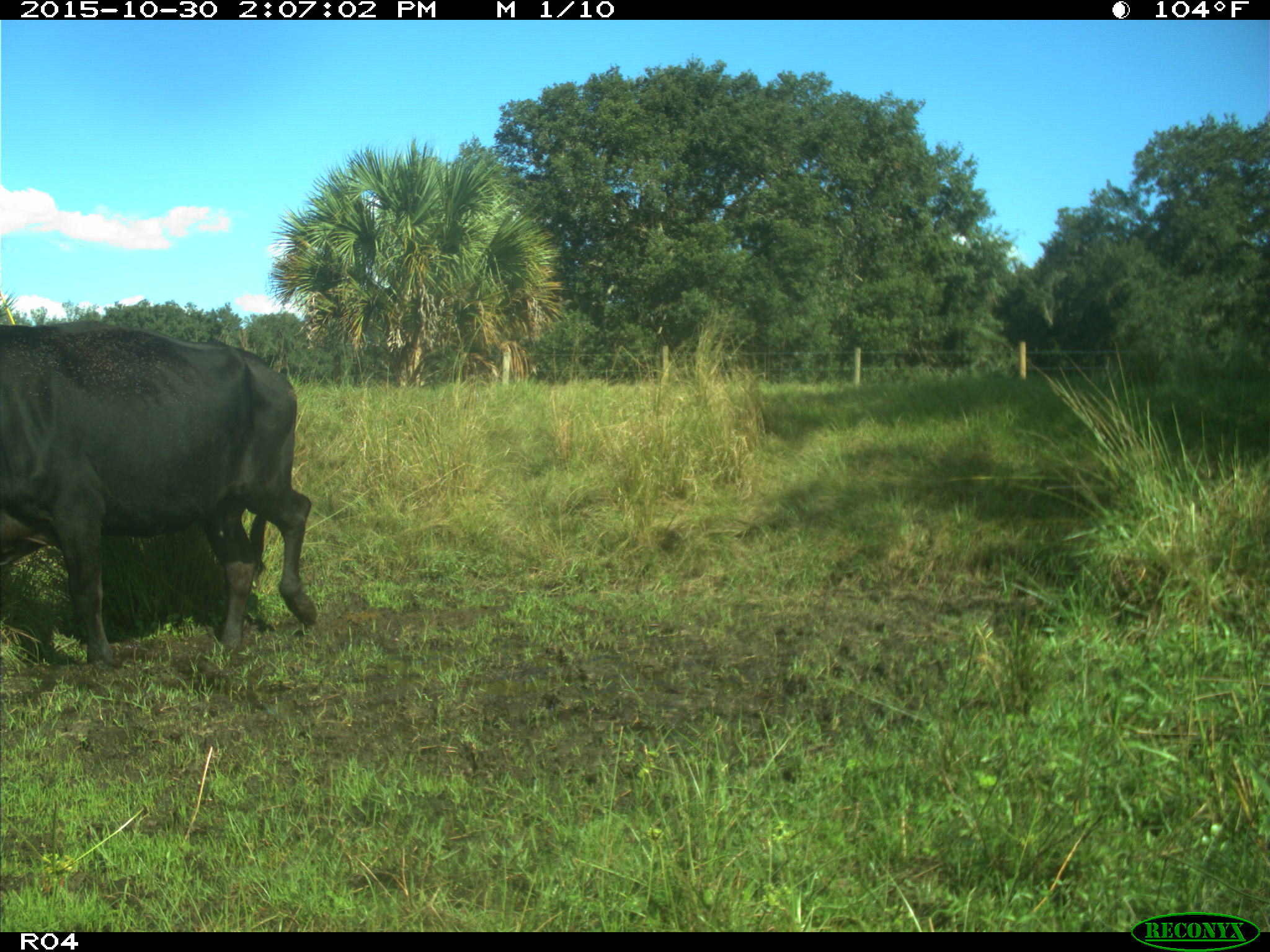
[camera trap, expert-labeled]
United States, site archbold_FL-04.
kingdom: Animalia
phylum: Chordata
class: Mammalia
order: Artiodactyla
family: Bovidae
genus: Bos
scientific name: Bos taurus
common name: domestic cow